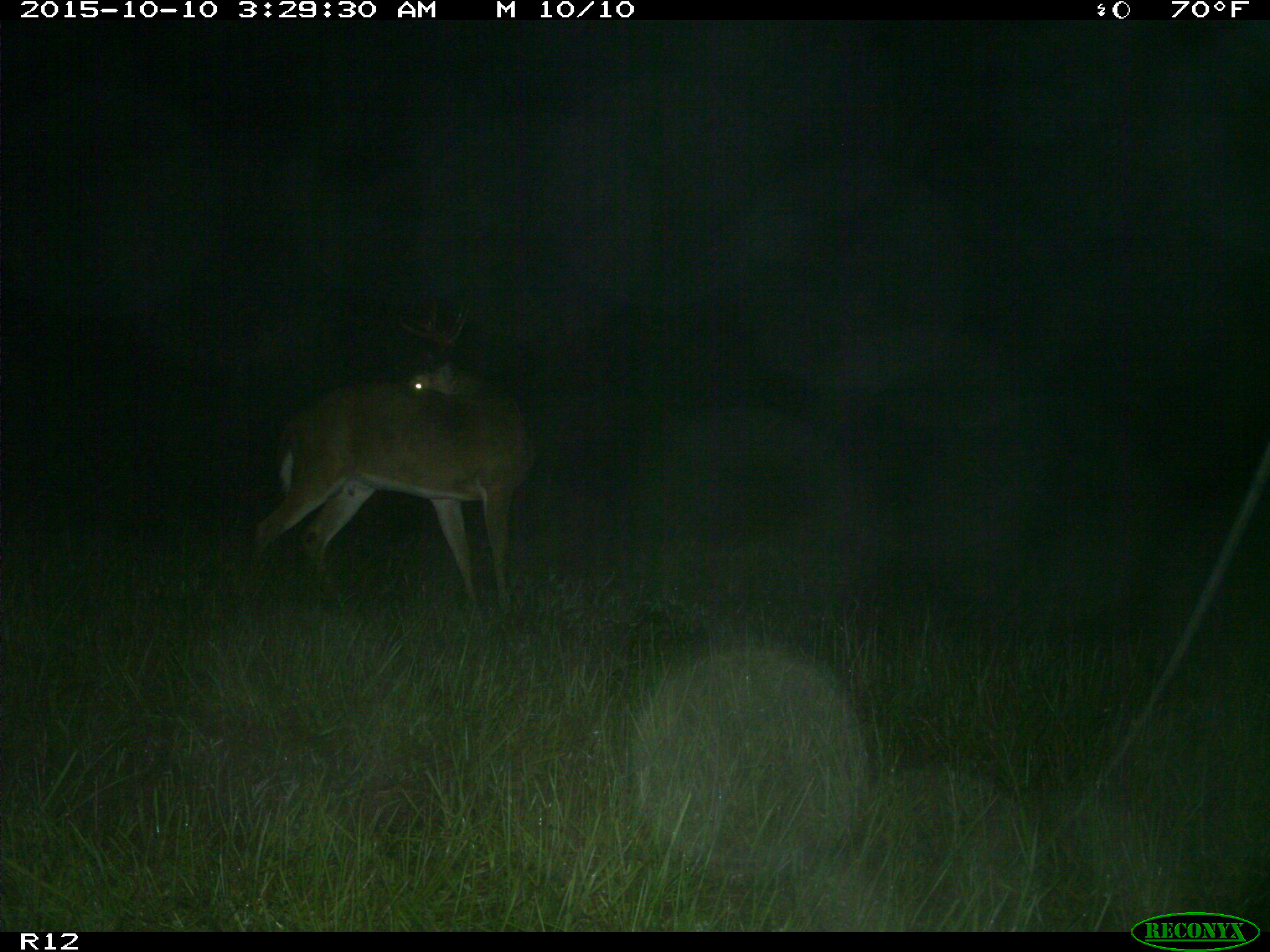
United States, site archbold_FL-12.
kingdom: Animalia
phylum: Chordata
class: Mammalia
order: Artiodactyla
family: Cervidae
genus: Odocoileus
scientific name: Odocoileus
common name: deer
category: unidentified deer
Unidentified deer (deer) (Odocoileus).